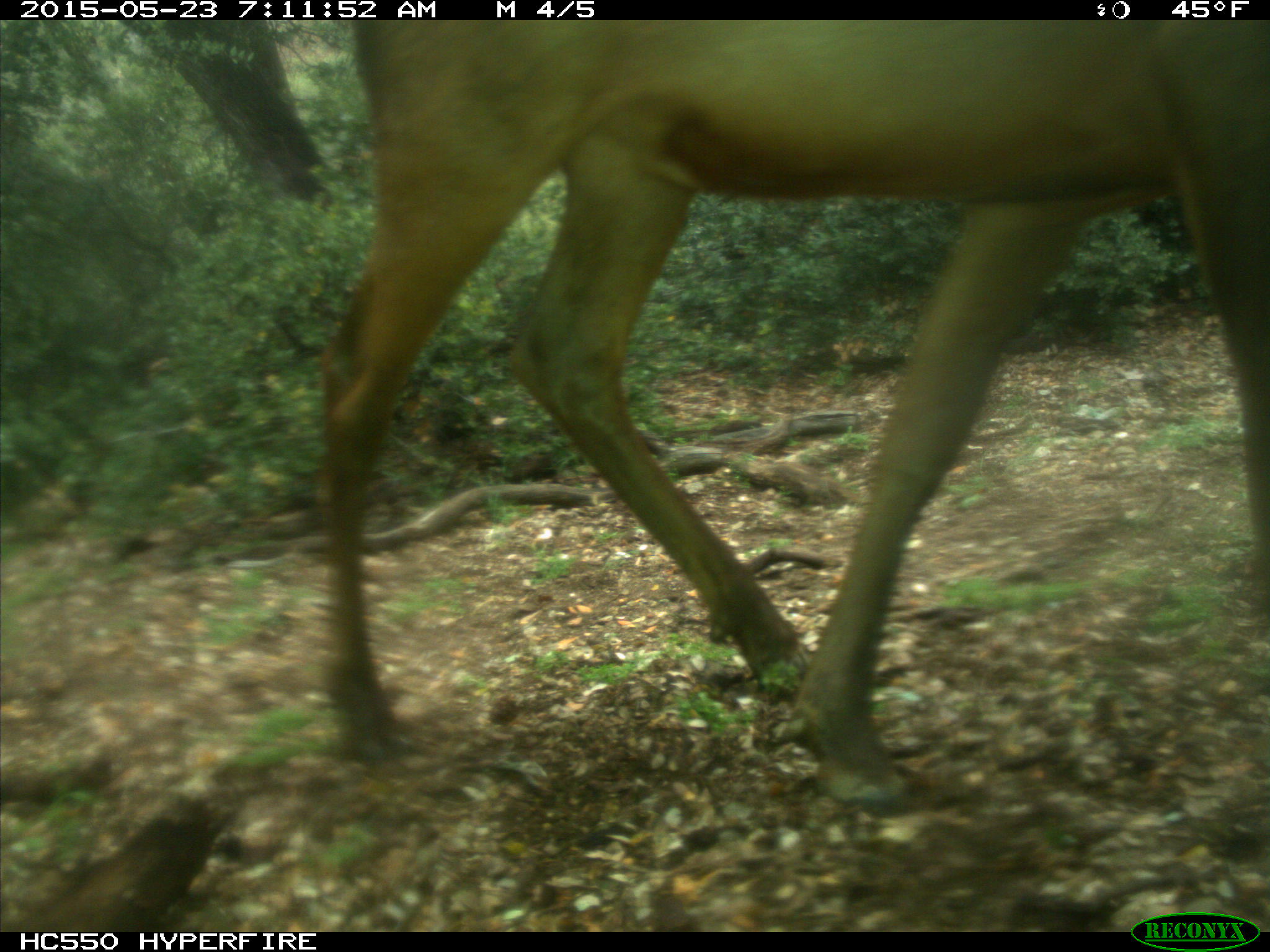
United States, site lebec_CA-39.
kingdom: Animalia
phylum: Chordata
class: Mammalia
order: Artiodactyla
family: Cervidae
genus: Cervus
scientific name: Cervus canadensis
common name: elk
Cervus canadensis (elk).